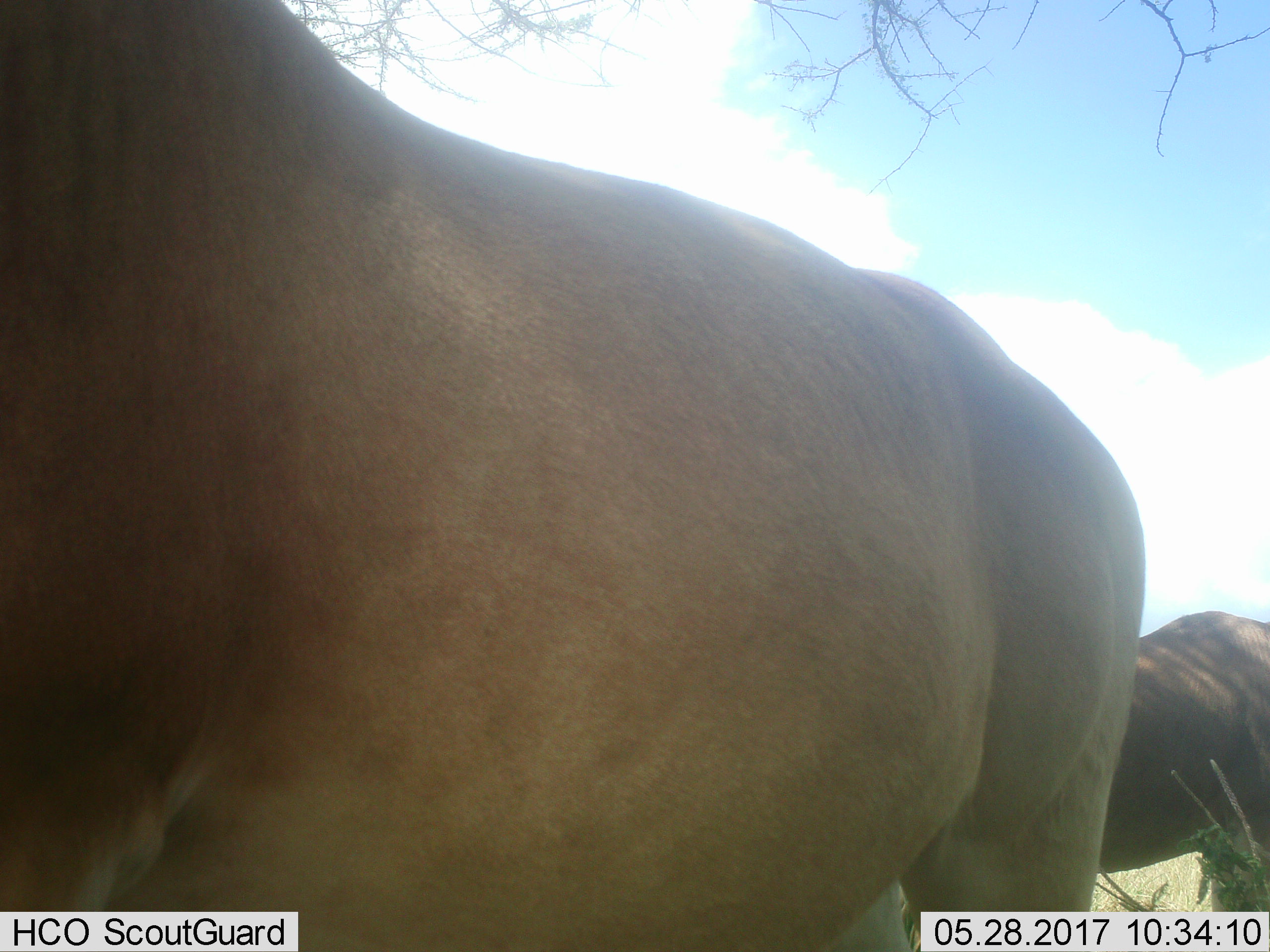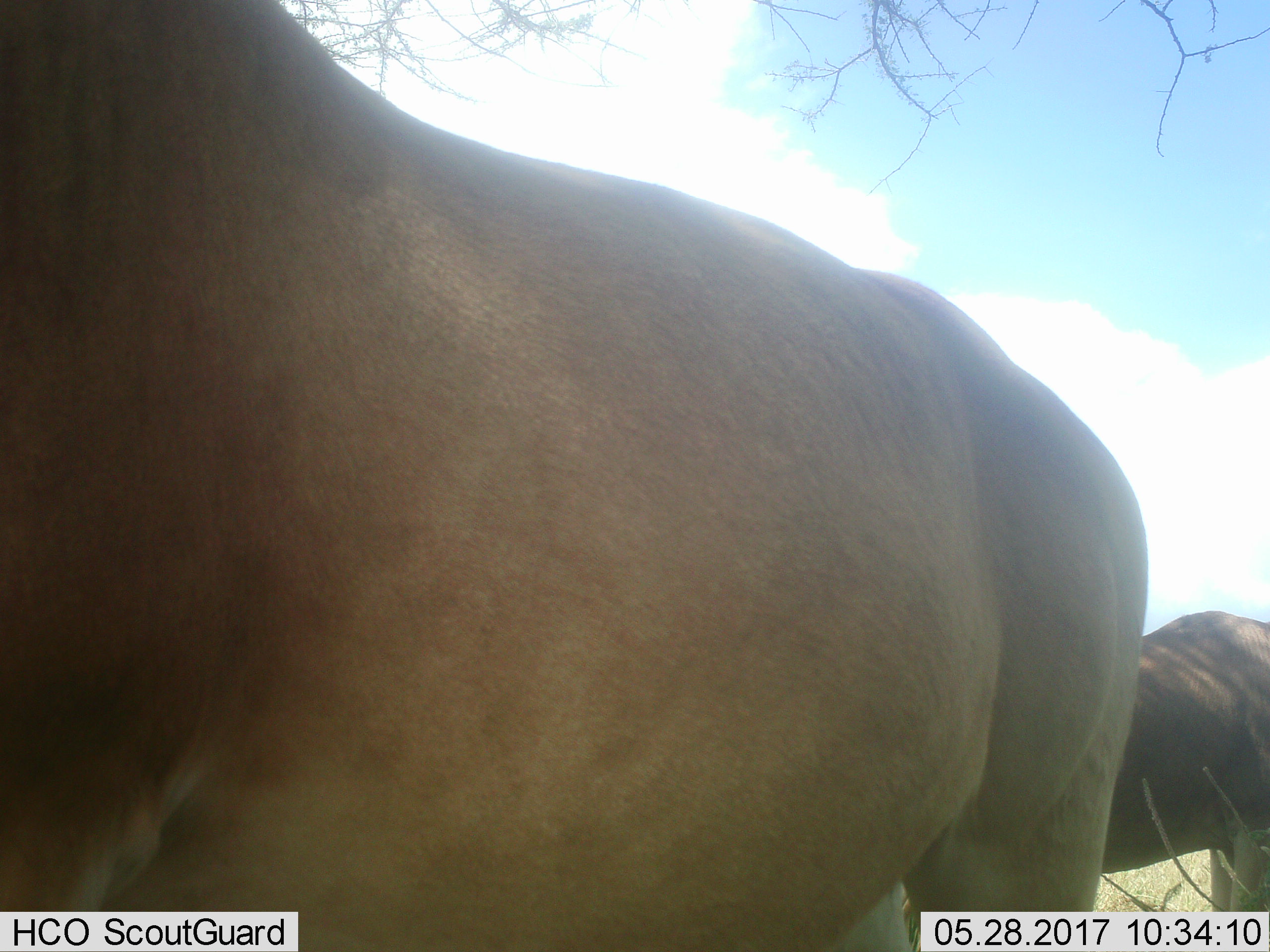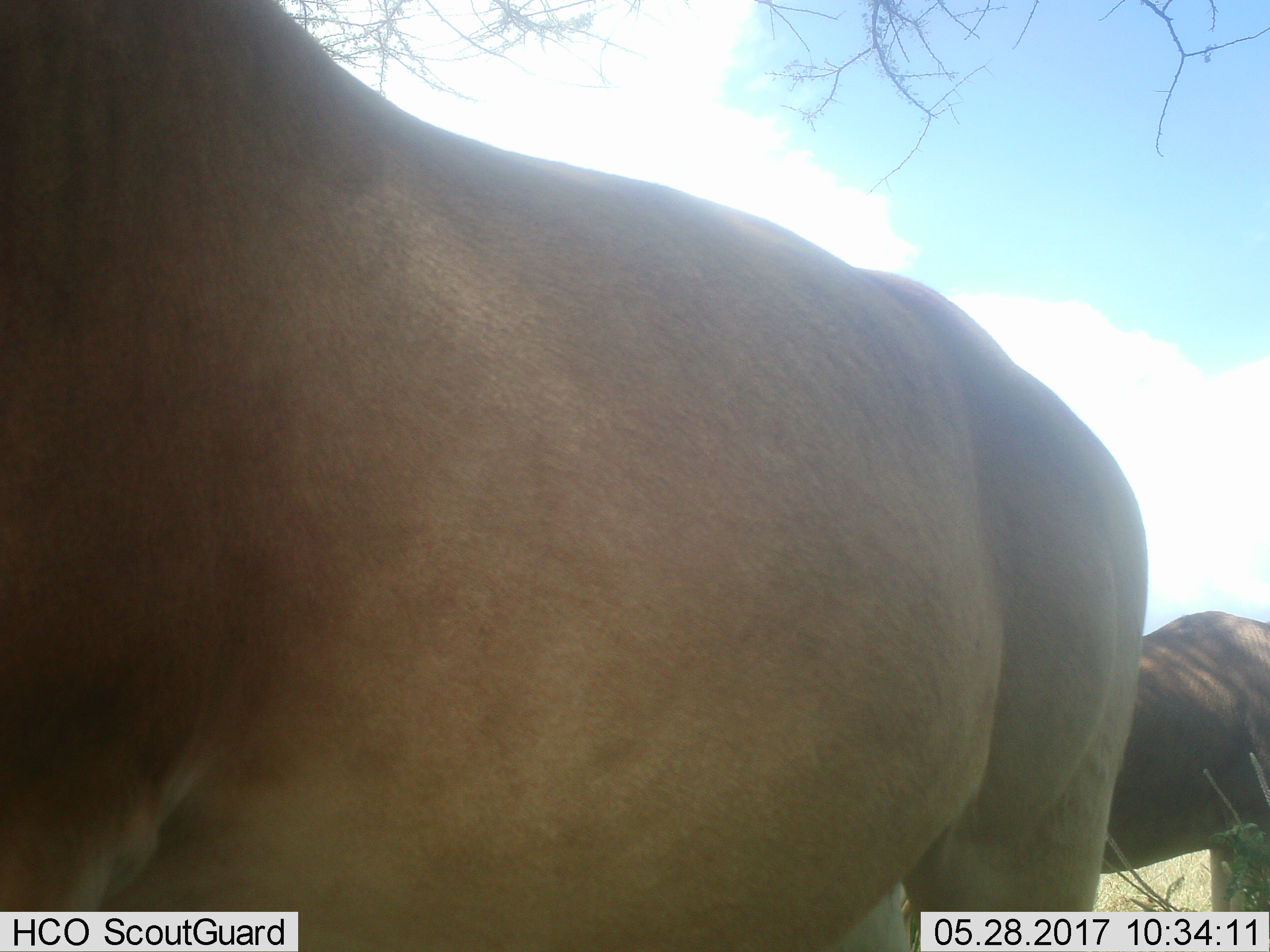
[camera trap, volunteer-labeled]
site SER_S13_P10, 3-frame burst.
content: unidentified animal